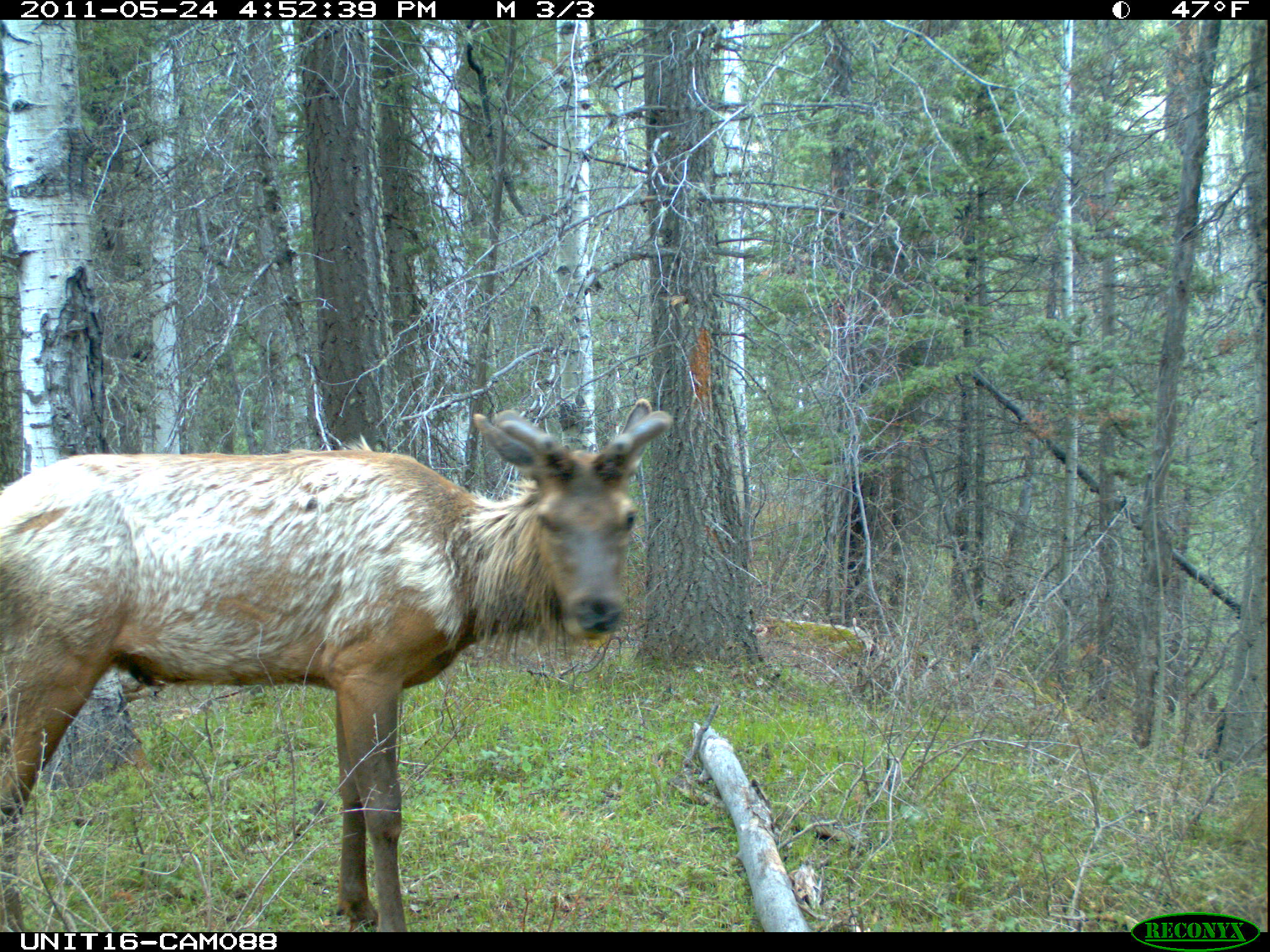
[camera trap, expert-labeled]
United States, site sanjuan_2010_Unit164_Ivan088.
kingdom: Animalia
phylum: Chordata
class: Mammalia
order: Artiodactyla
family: Cervidae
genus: Cervus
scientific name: Cervus elaphus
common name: red deer